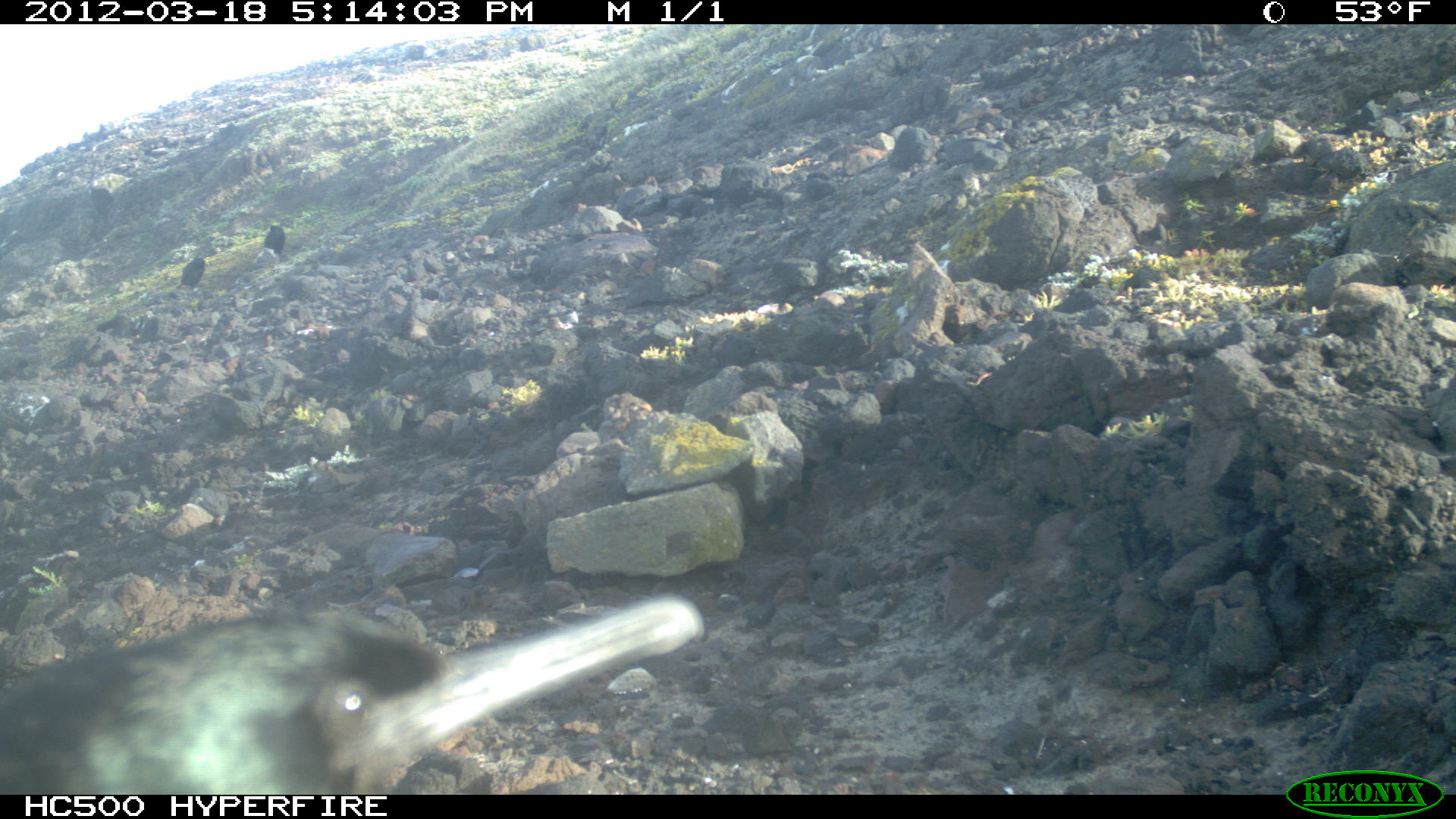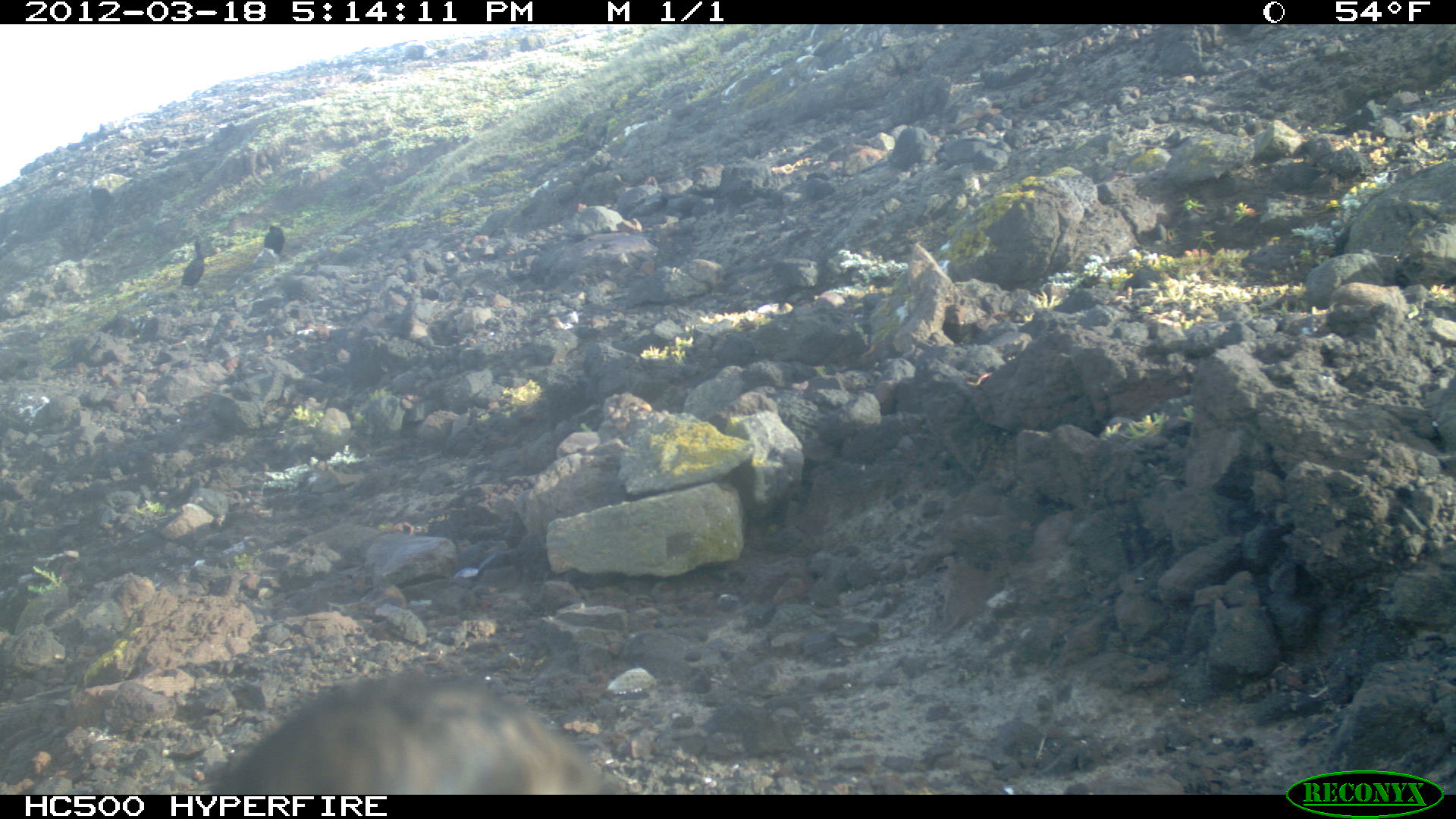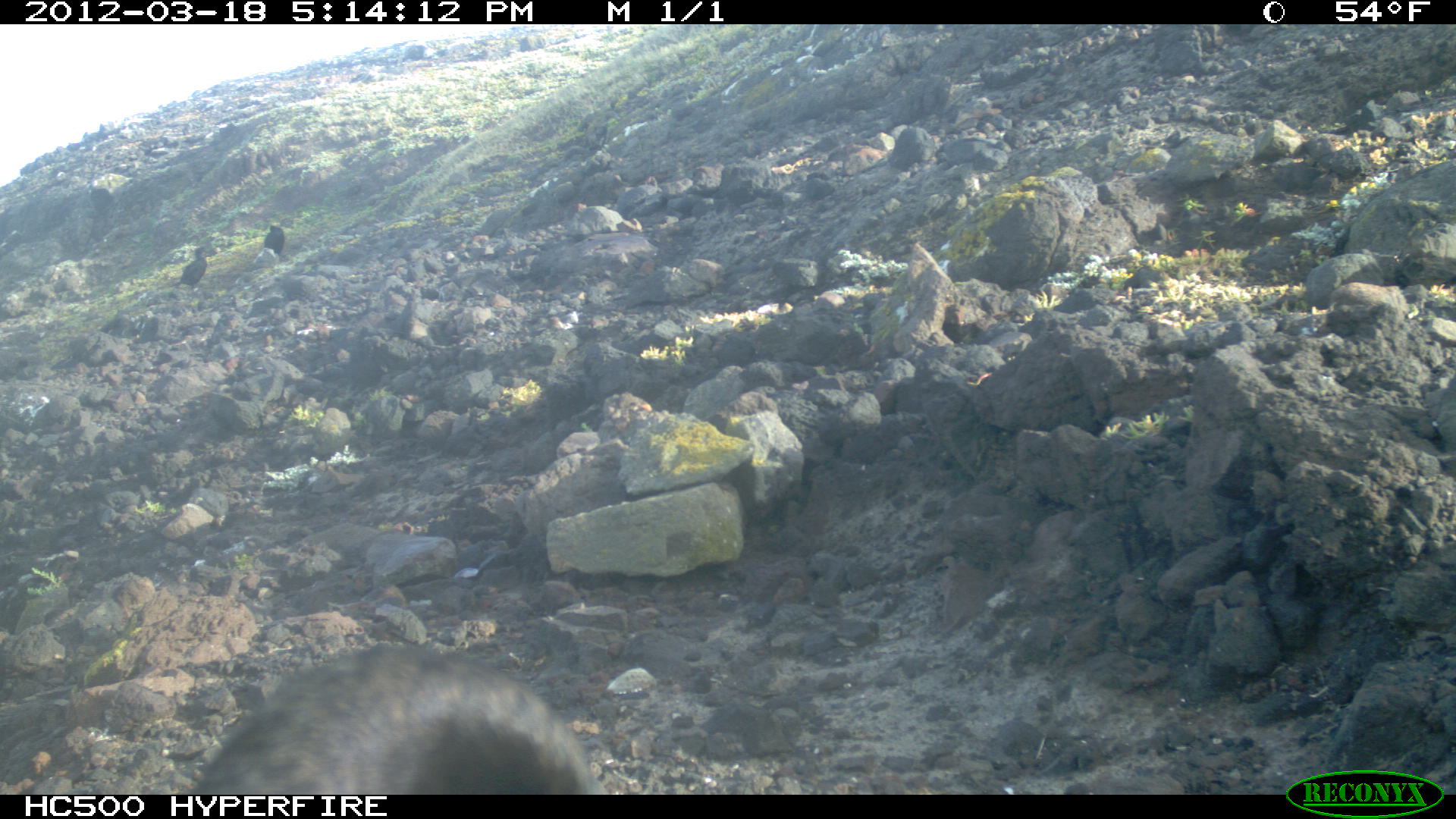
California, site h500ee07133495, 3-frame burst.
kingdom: Animalia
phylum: Chordata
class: Aves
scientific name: Aves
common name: bird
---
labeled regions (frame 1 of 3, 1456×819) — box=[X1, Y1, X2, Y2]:
bird: box=[0, 595, 704, 795]; box=[176, 253, 205, 290]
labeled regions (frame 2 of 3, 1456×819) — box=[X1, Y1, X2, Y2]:
bird: box=[209, 676, 628, 795]; box=[180, 241, 204, 287]; box=[263, 224, 284, 255]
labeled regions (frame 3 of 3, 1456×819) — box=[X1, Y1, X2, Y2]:
bird: box=[190, 643, 598, 792]; box=[167, 246, 218, 293]; box=[263, 223, 285, 257]